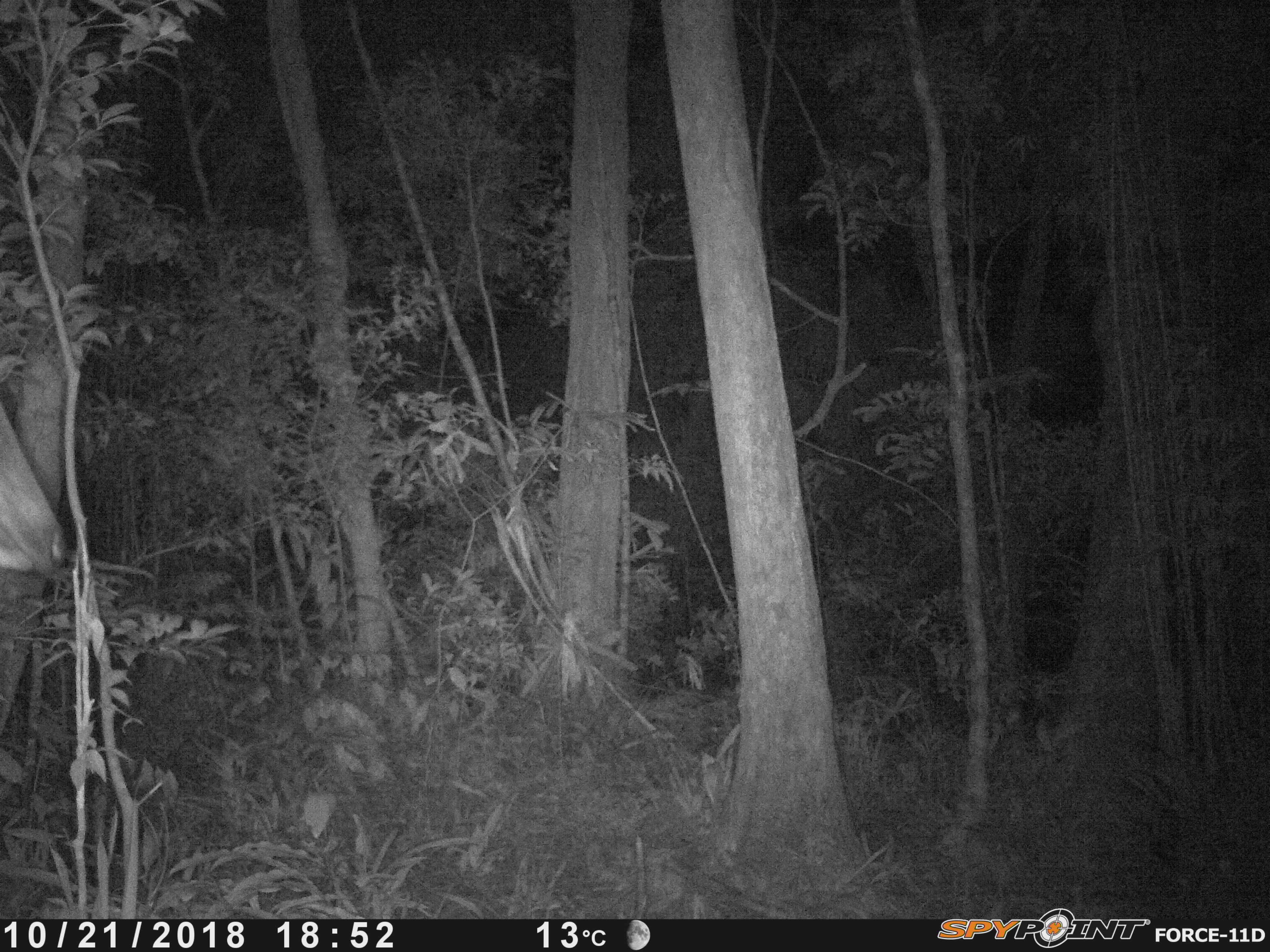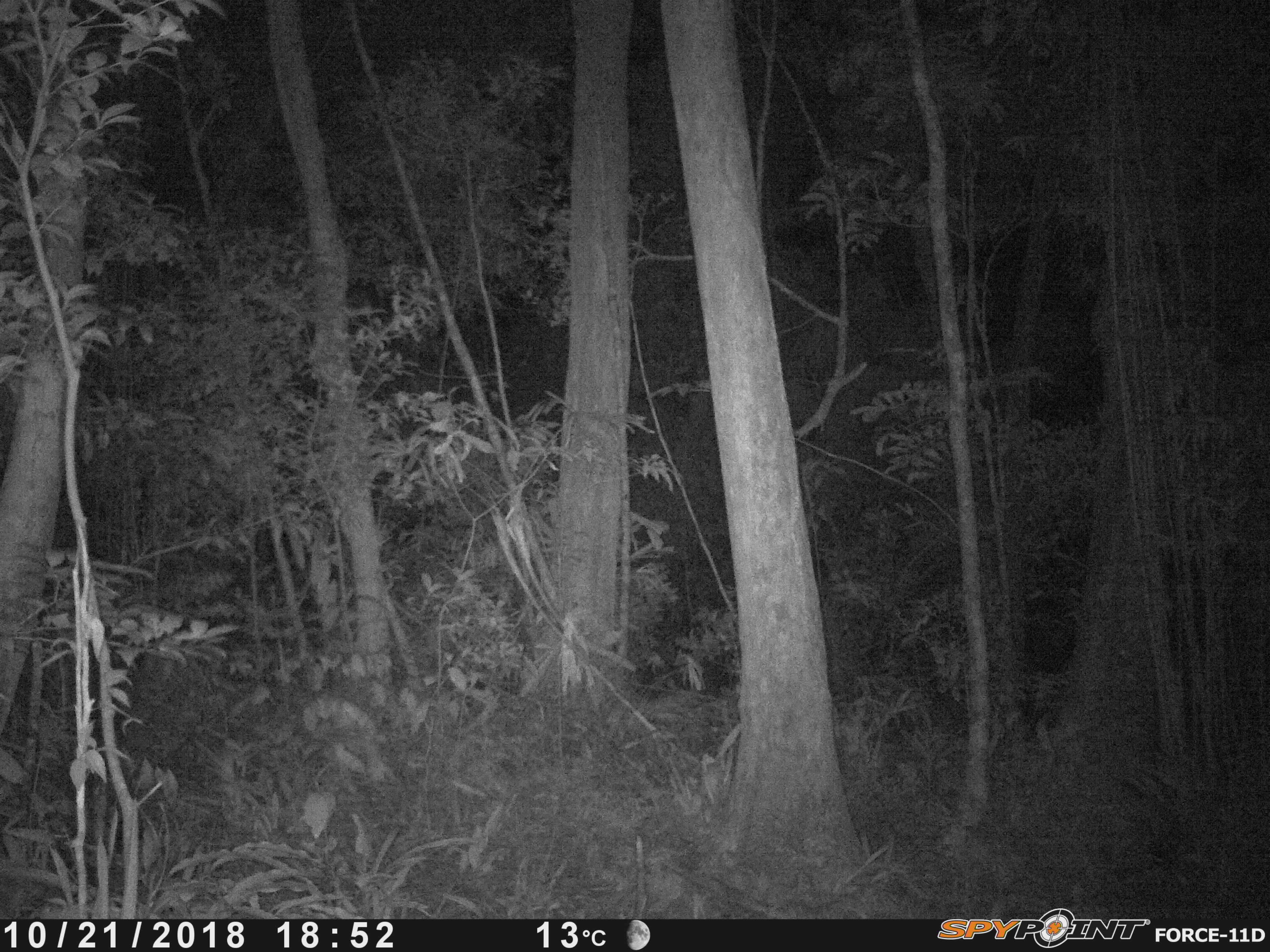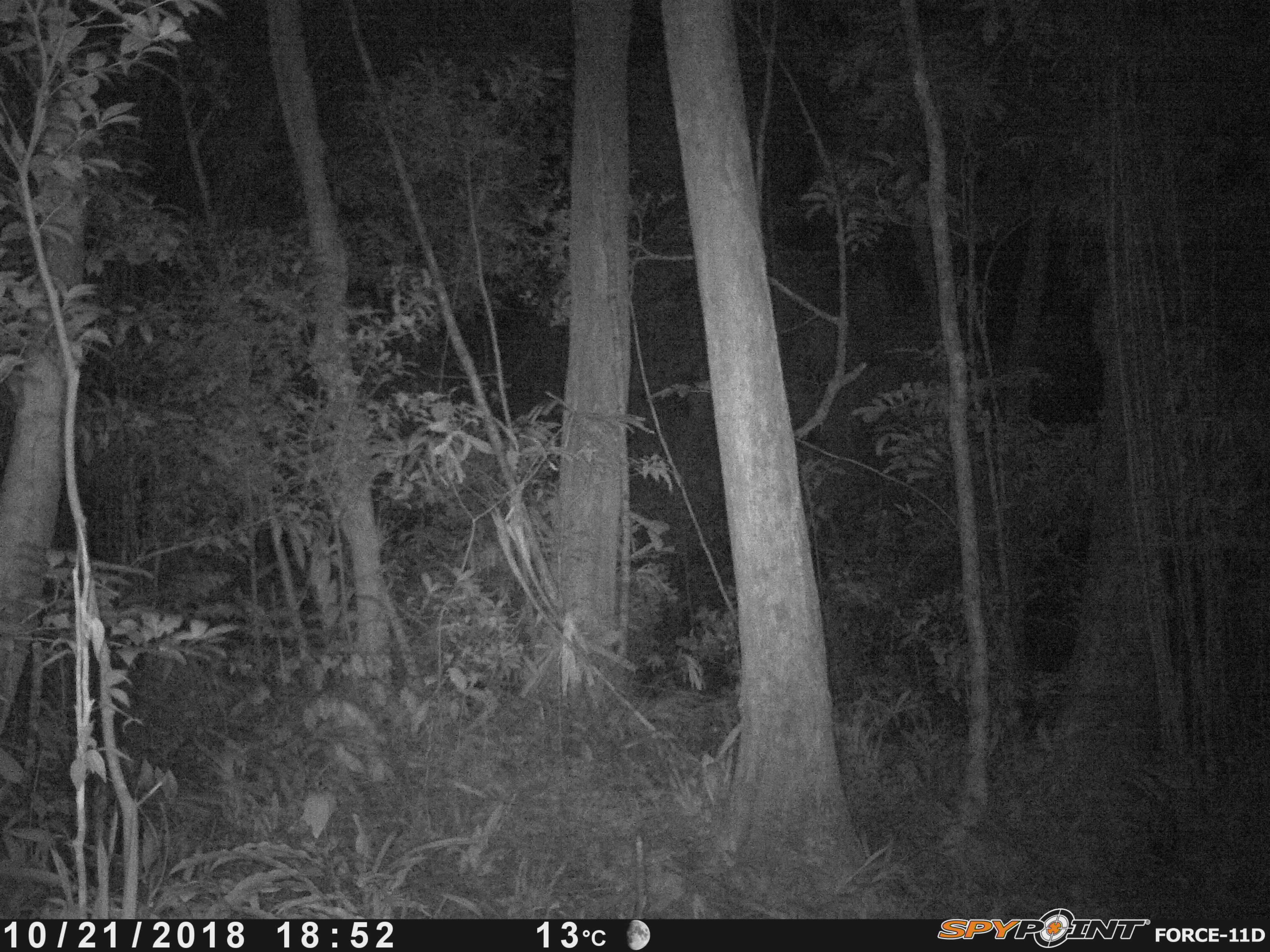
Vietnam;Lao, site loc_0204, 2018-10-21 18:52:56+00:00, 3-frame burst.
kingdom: Animalia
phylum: Chordata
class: Mammalia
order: Artiodactyla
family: Cervidae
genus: Rusa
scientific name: Rusa unicolor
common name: sambar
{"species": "sambar (Rusa unicolor)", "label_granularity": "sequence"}